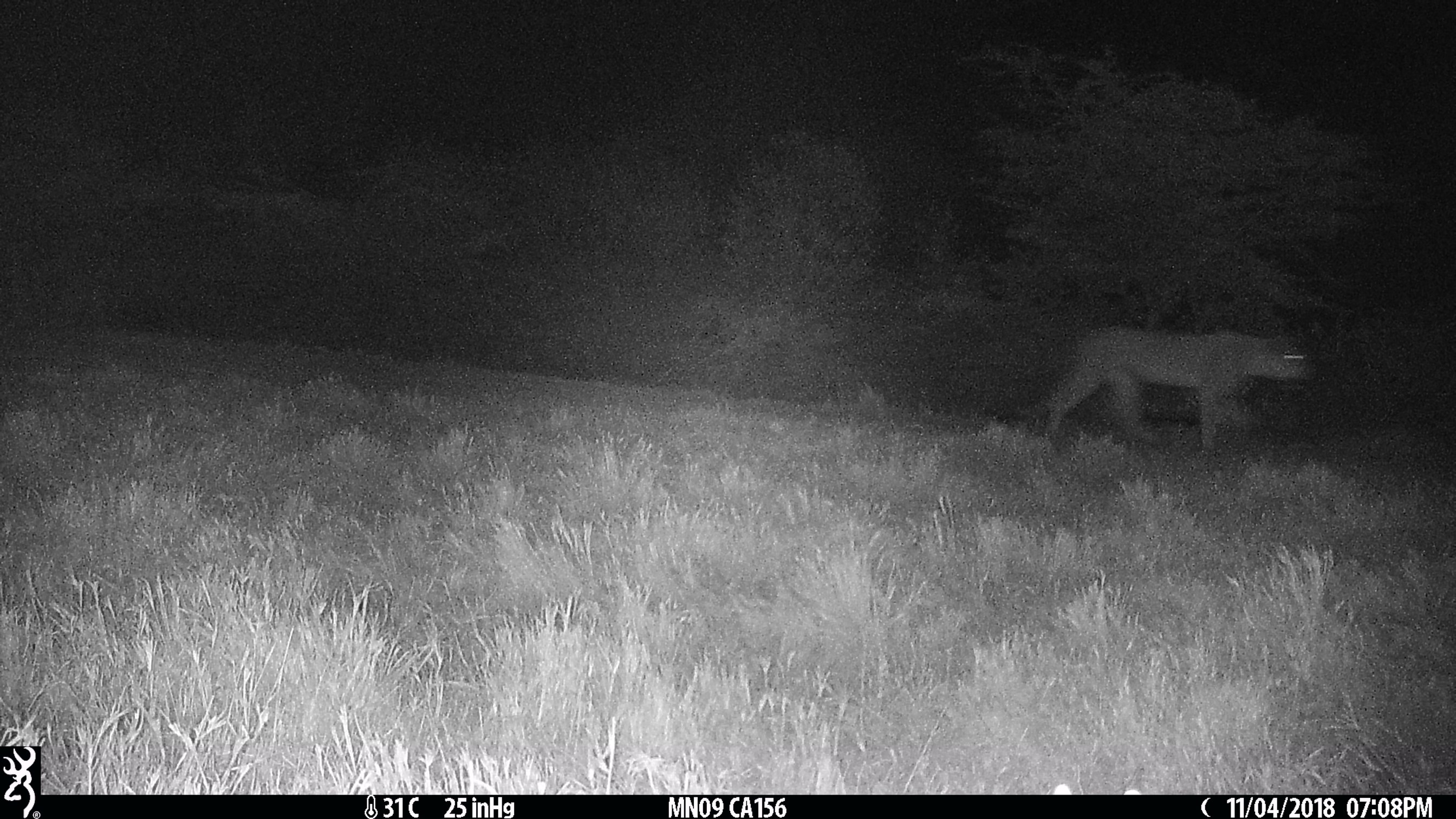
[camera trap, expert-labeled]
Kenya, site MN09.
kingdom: Animalia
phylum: Chordata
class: Mammalia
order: Carnivora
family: Felidae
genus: Panthera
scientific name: Panthera leo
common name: lion